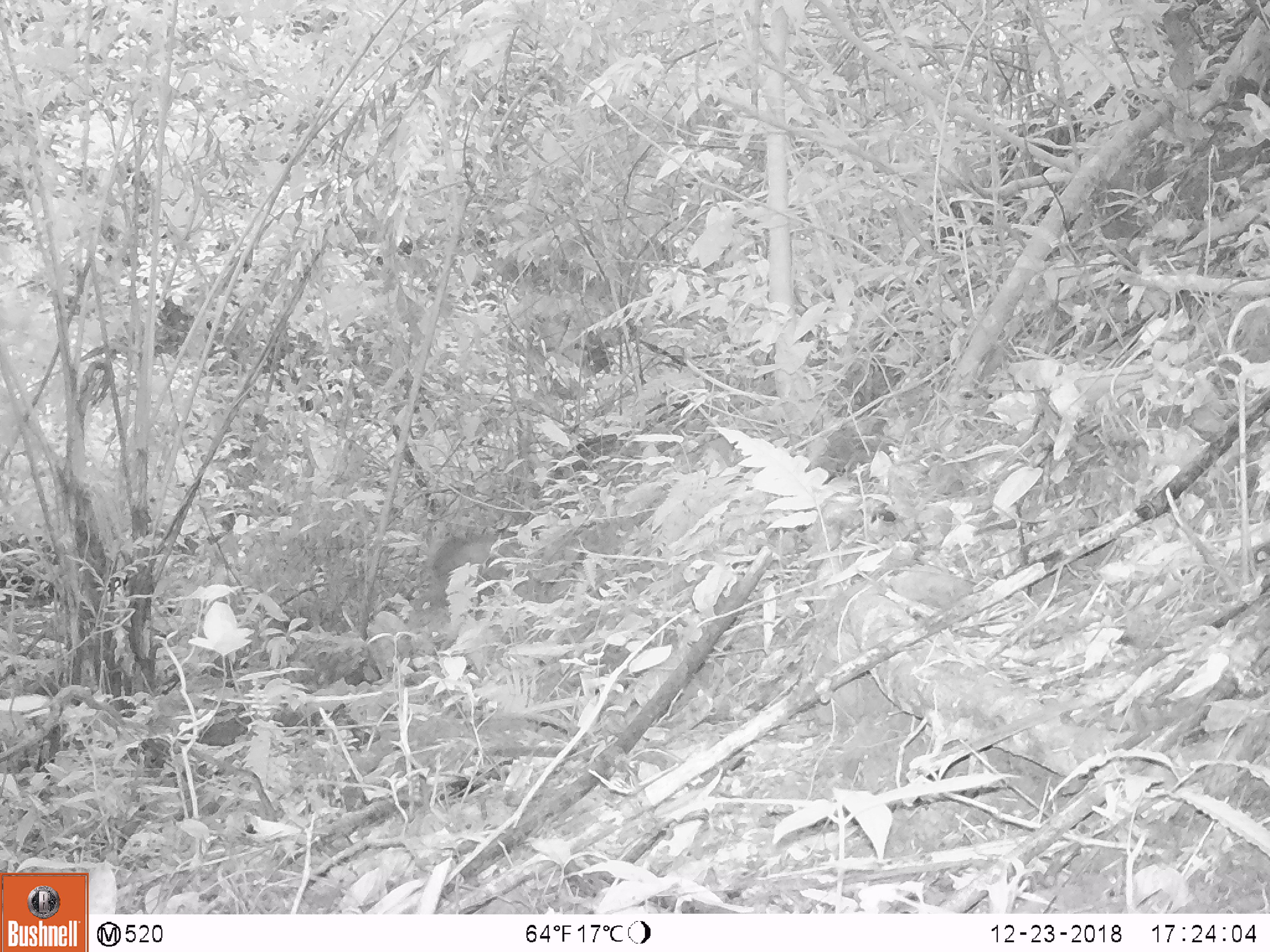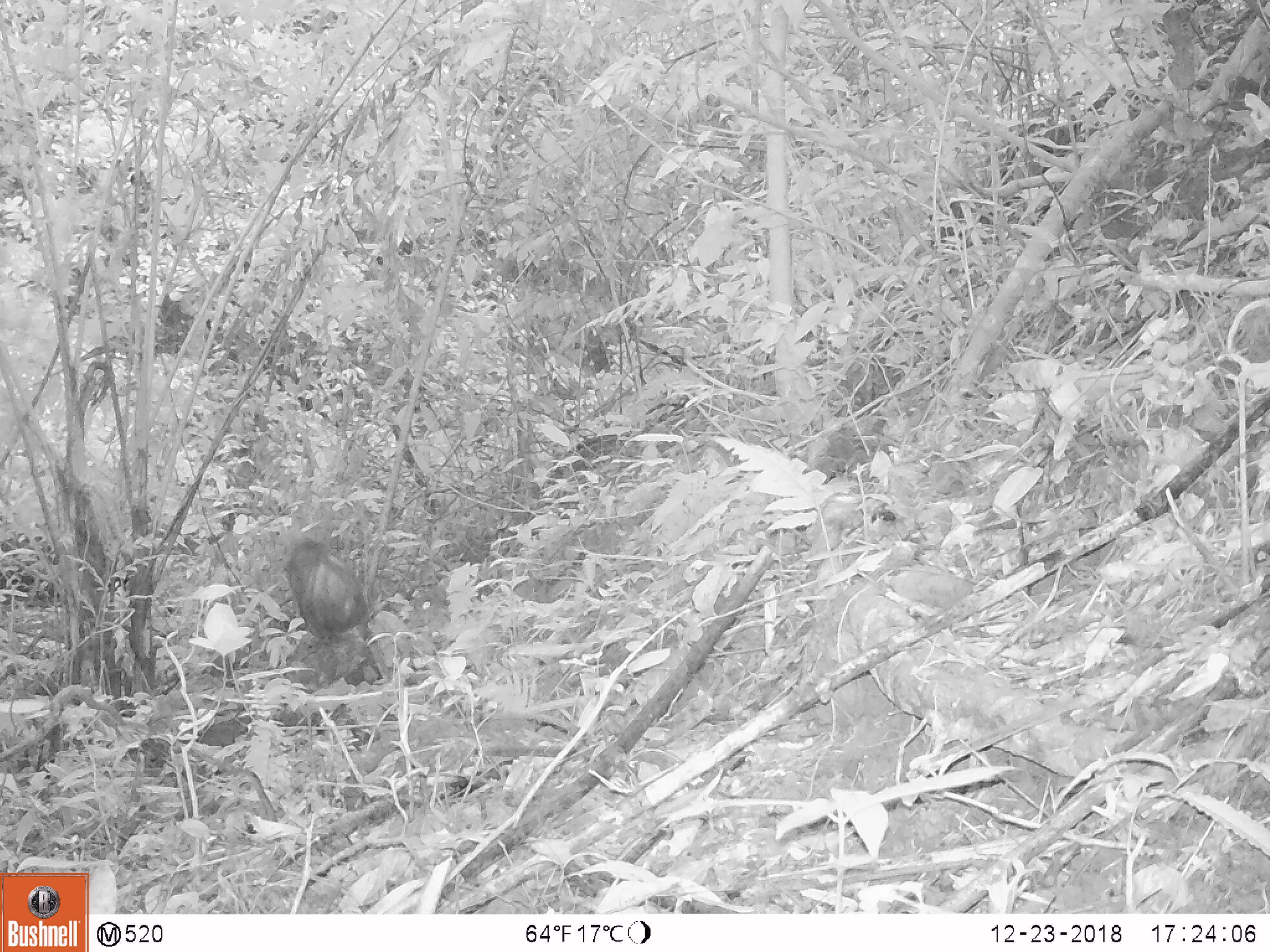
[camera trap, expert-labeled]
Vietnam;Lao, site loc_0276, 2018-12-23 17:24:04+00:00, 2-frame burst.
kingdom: Animalia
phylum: Chordata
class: Mammalia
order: Primates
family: Cercopithecidae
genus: Macaca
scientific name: Macaca arctoides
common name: stump-tailed macaque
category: stump tailed macaque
Stump tailed macaque (stump-tailed macaque) (Macaca arctoides). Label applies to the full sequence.